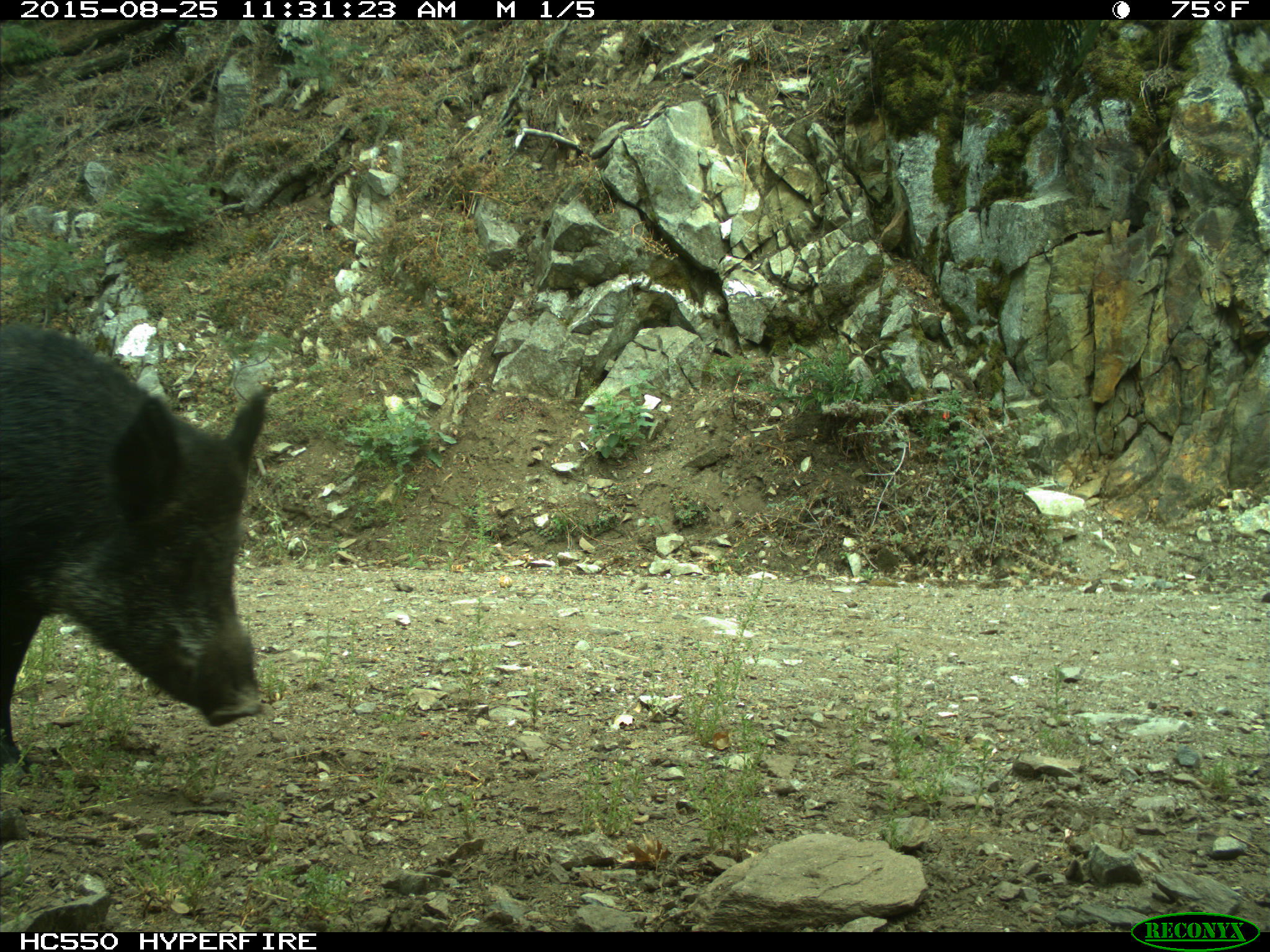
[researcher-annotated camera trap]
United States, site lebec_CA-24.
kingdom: Animalia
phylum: Chordata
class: Mammalia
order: Artiodactyla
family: Suidae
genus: Sus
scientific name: Sus scrofa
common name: wild boar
Sus scrofa (wild boar).